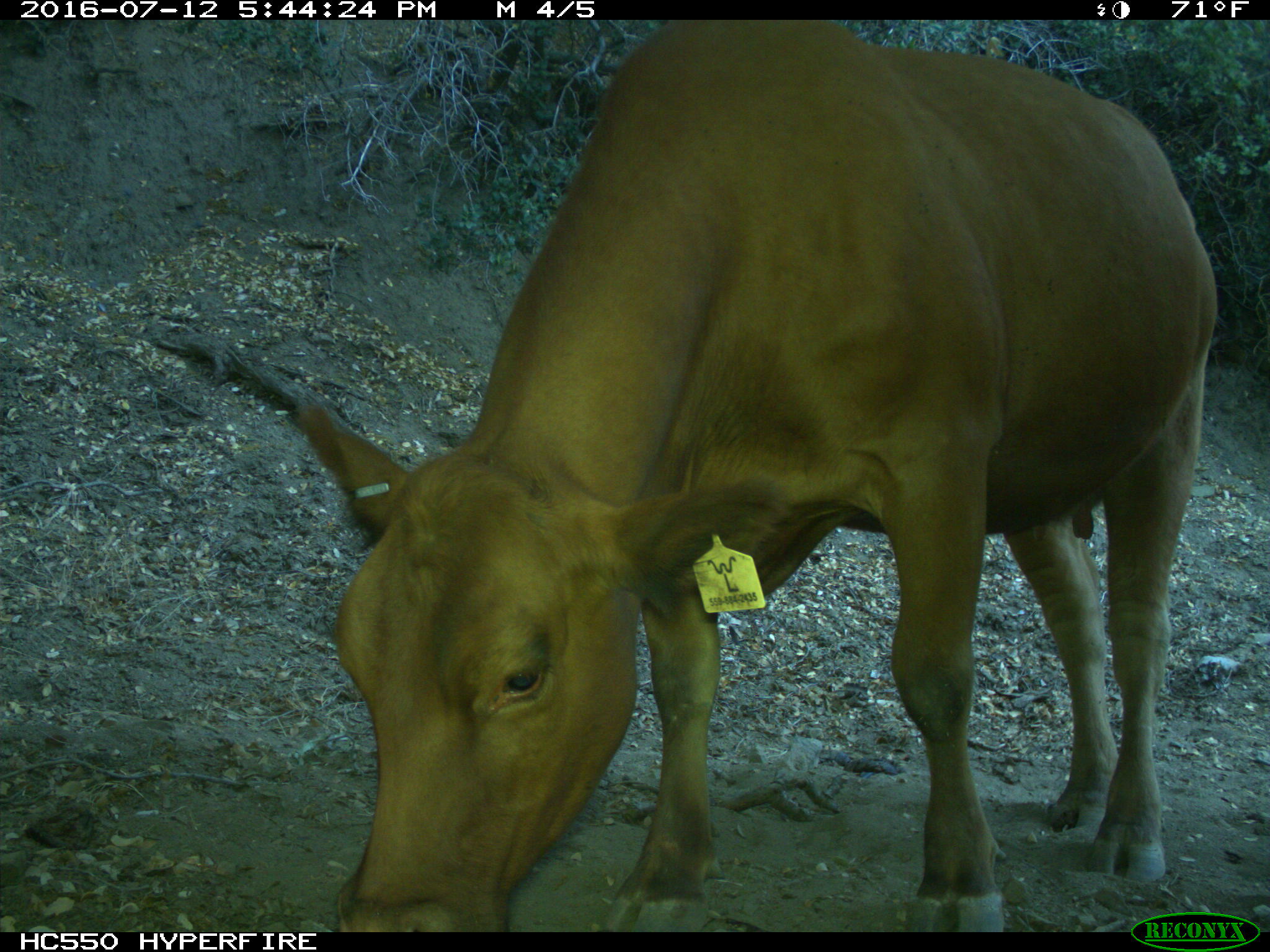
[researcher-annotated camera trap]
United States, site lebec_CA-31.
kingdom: Animalia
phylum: Chordata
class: Mammalia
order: Artiodactyla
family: Bovidae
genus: Bos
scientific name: Bos taurus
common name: domestic cow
Bos taurus (domestic cow).